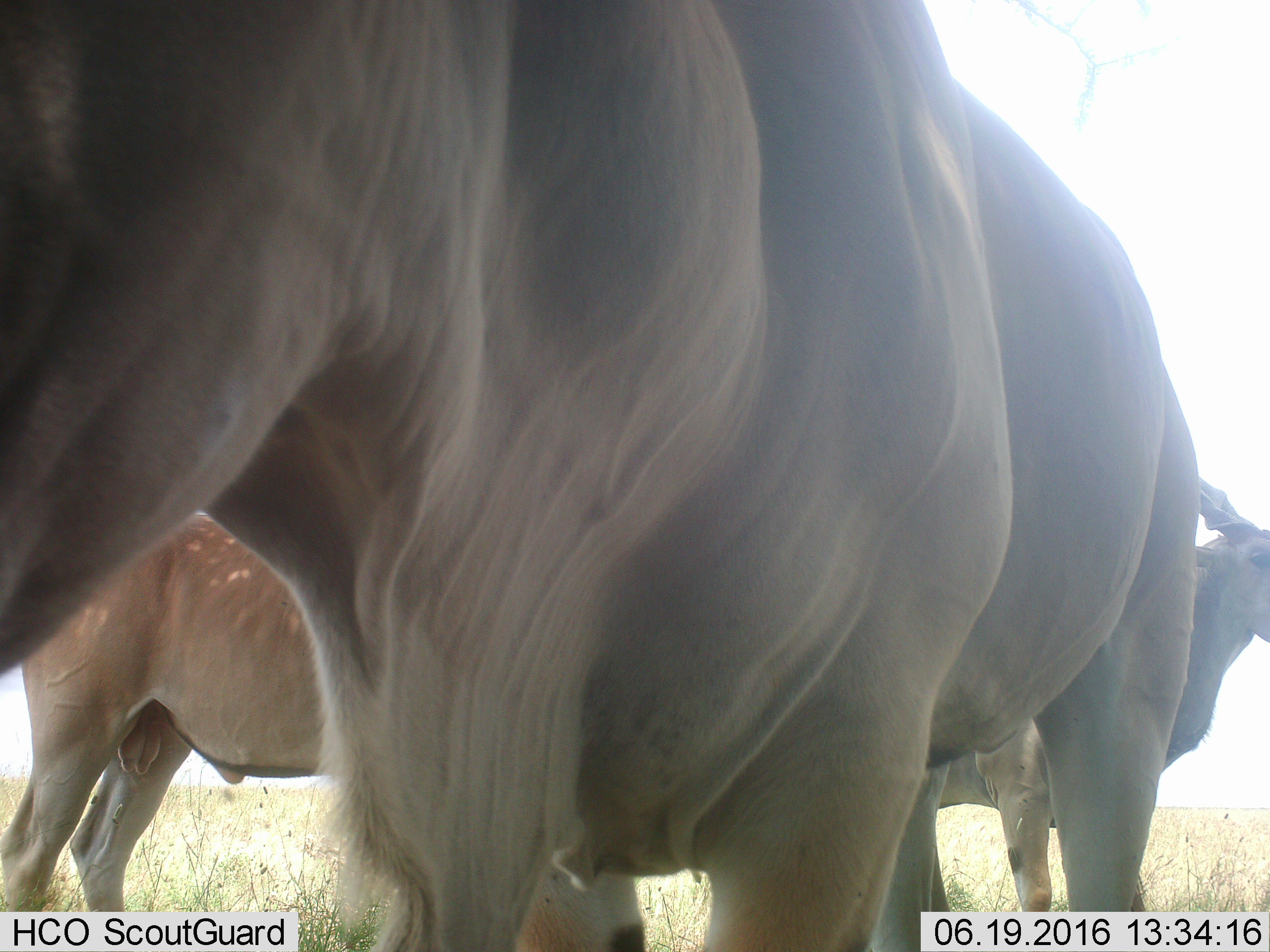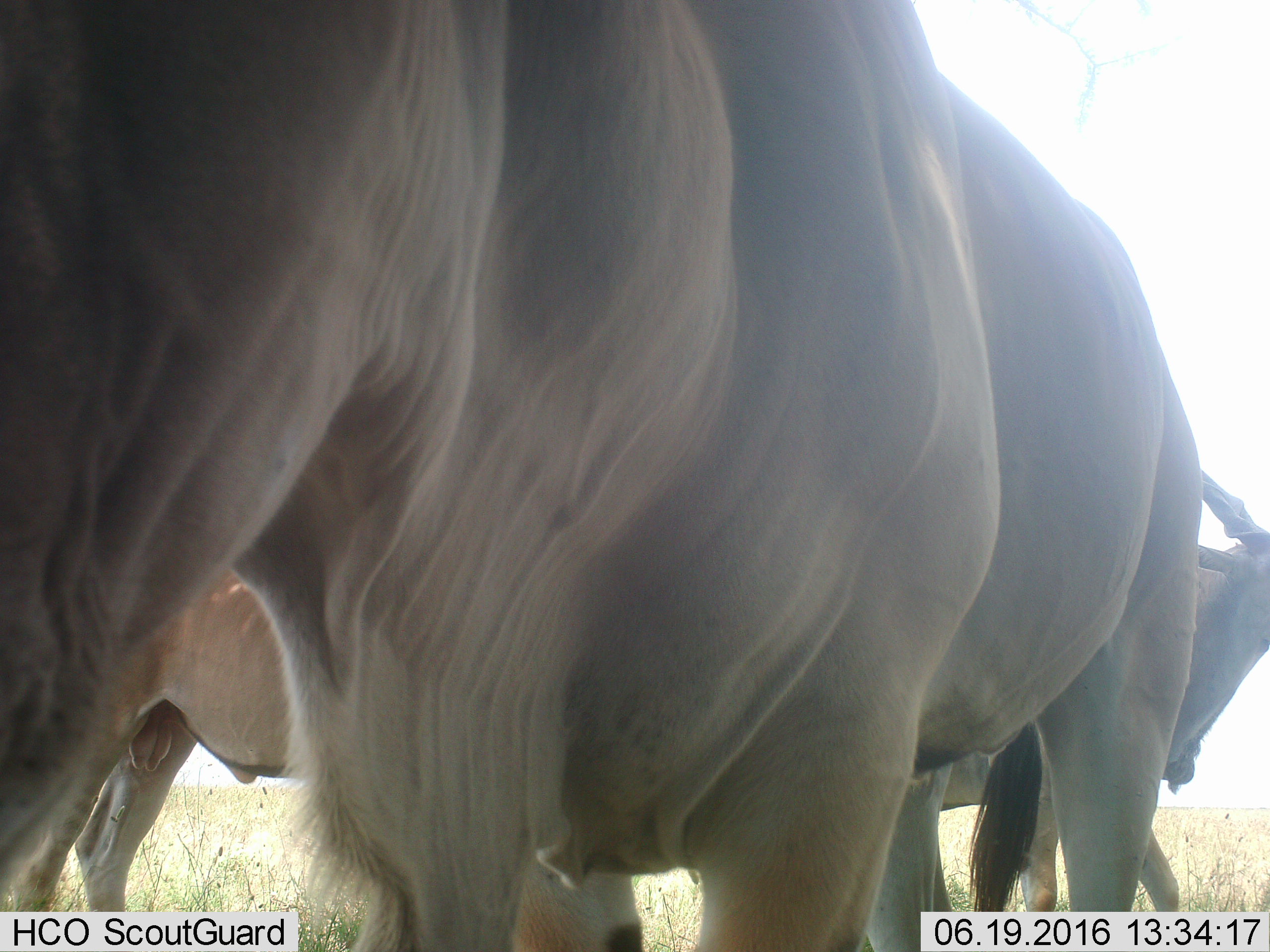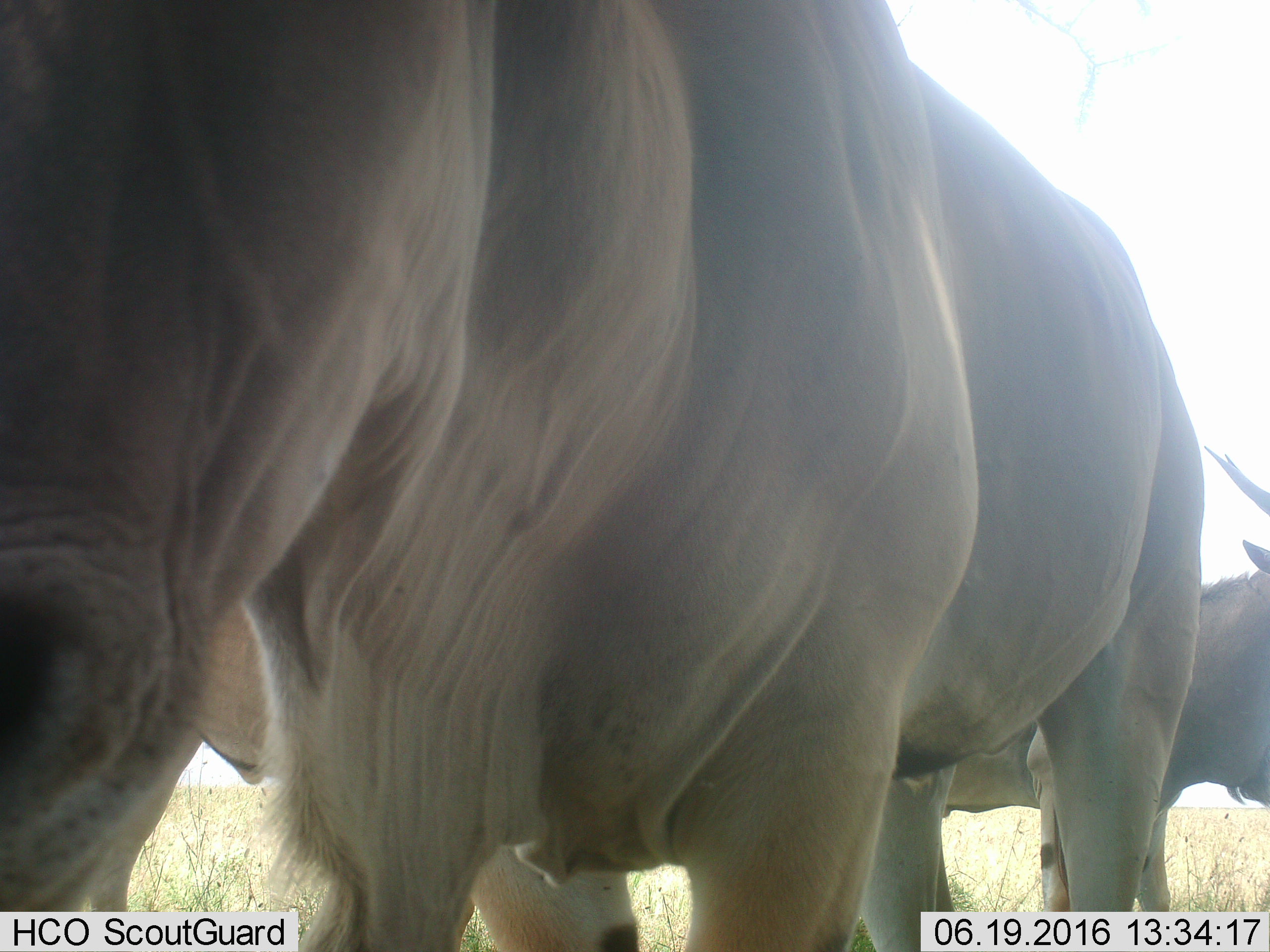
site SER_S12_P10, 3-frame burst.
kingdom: Animalia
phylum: Chordata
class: Mammalia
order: Artiodactyla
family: Bovidae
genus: Tragelaphus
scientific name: Tragelaphus oryx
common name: eland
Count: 3.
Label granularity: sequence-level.